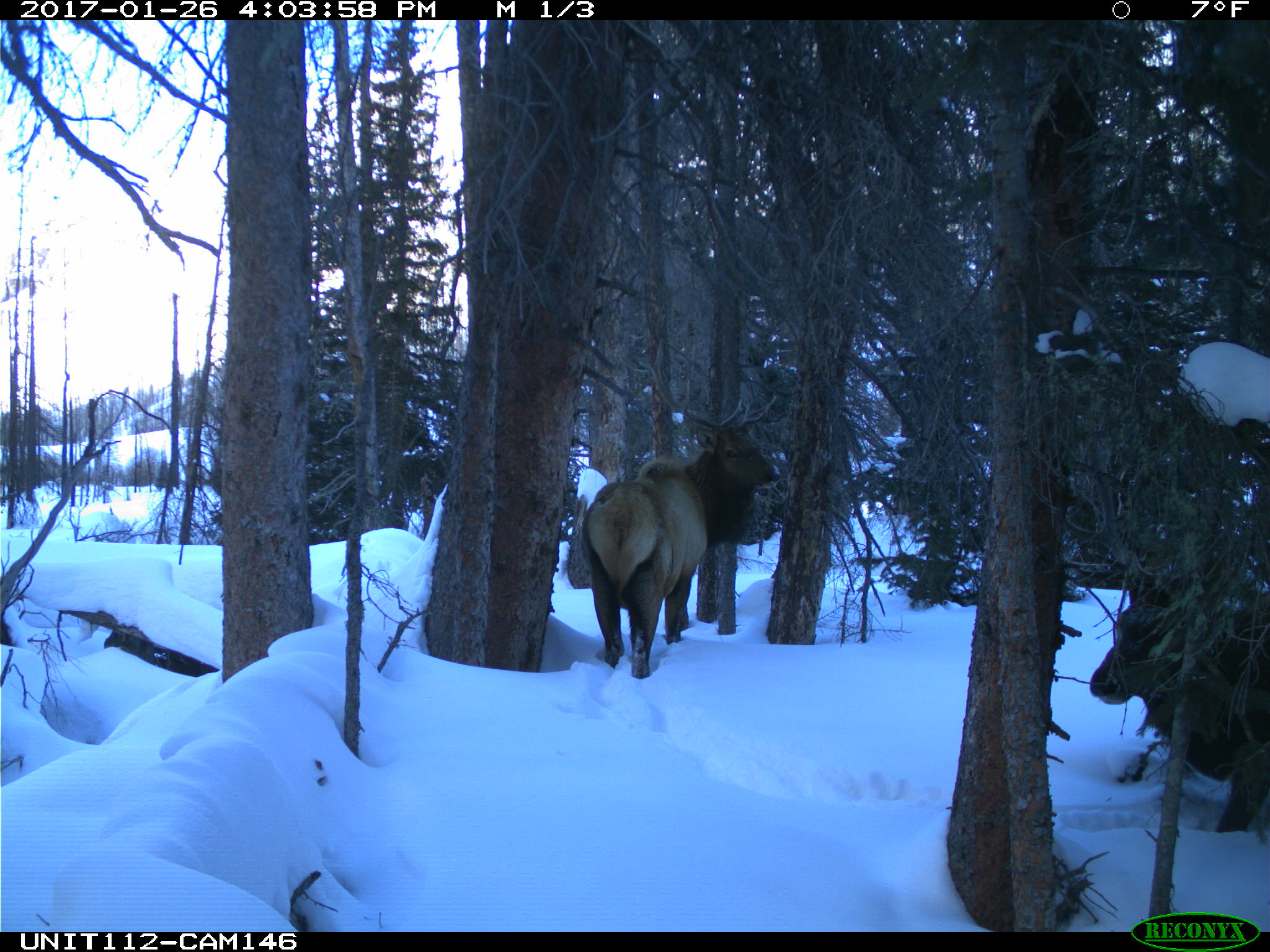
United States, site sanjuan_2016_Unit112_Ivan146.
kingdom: Animalia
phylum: Chordata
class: Mammalia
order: Artiodactyla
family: Cervidae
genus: Cervus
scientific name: Cervus elaphus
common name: red deer